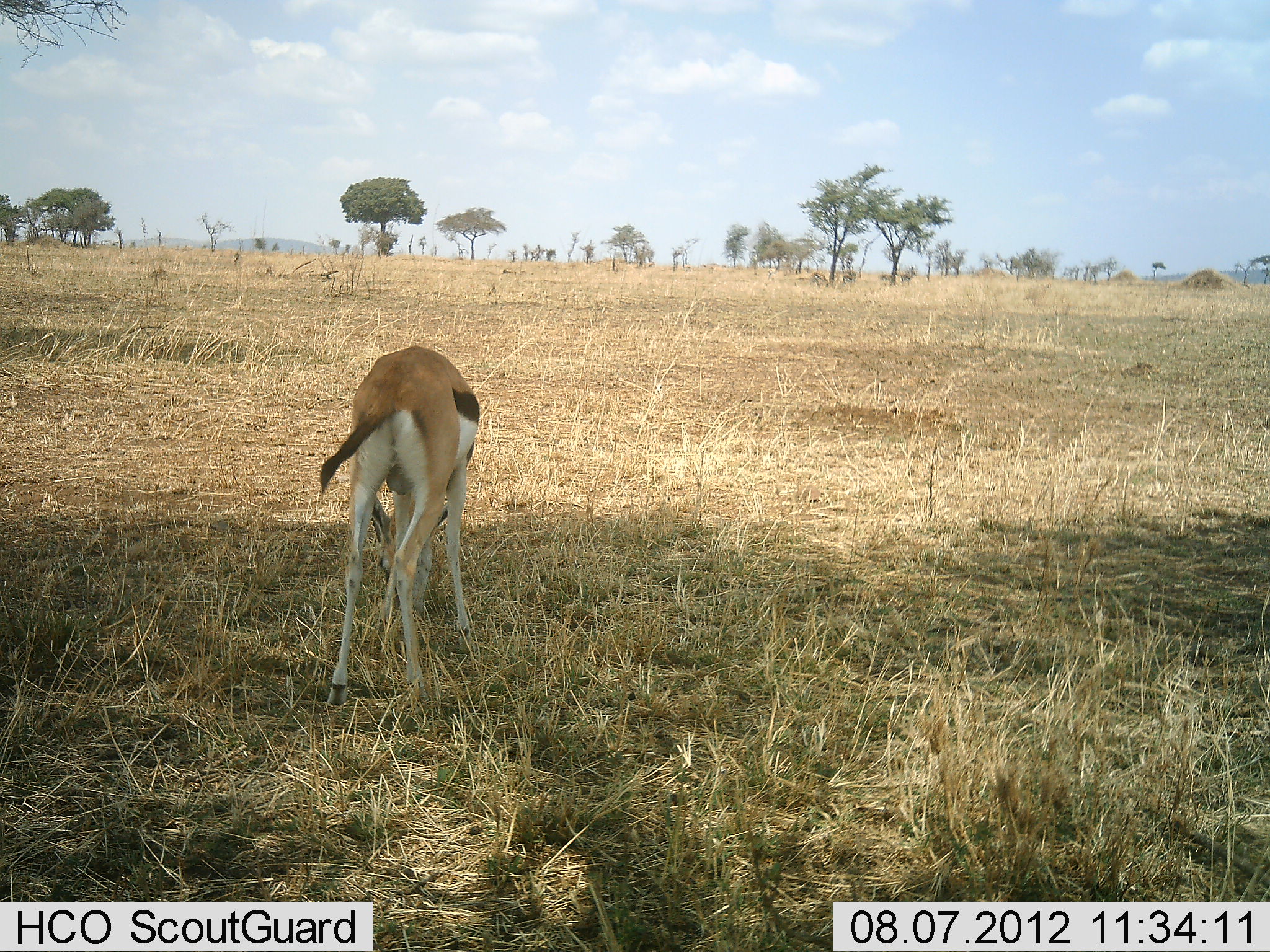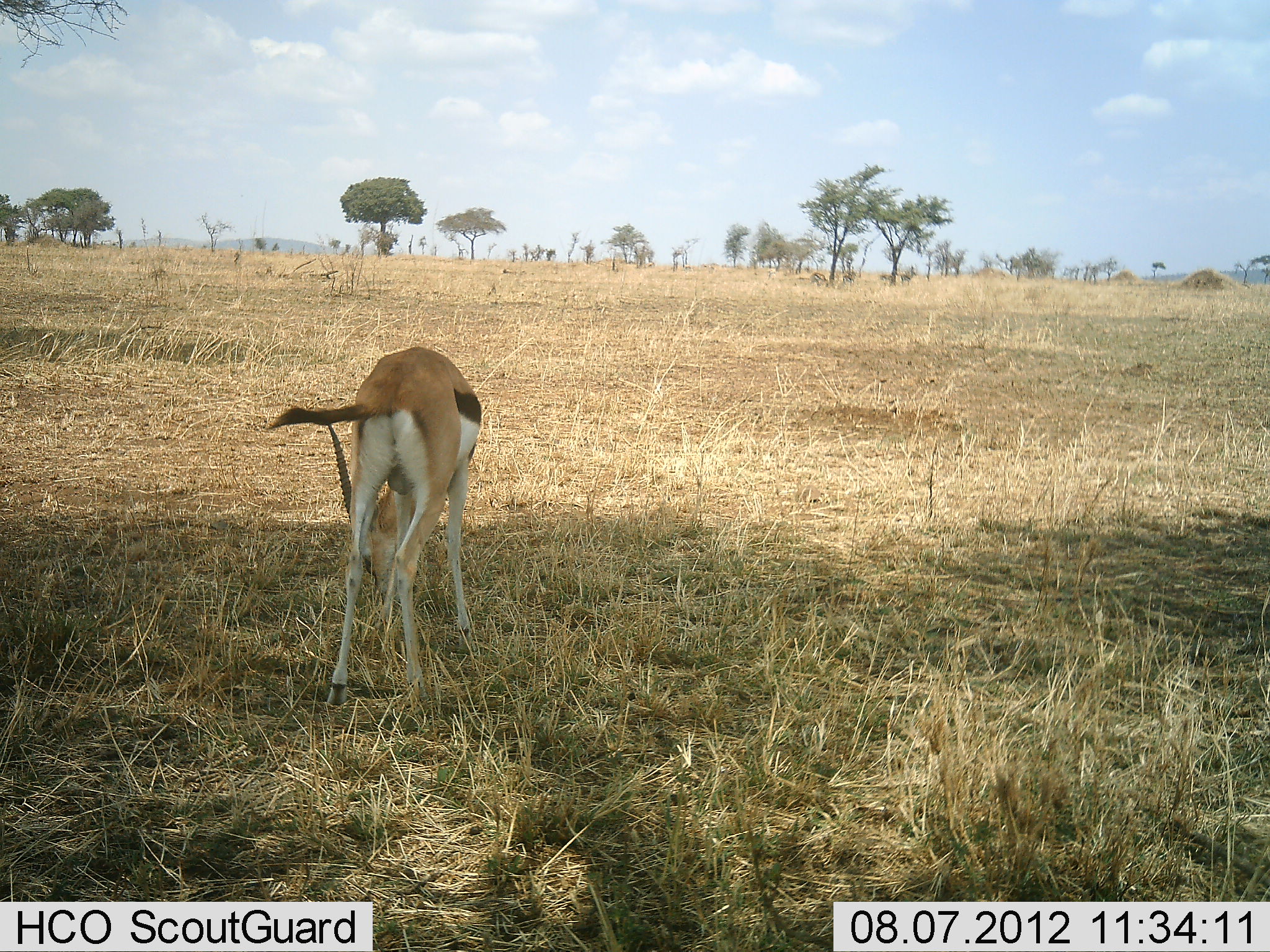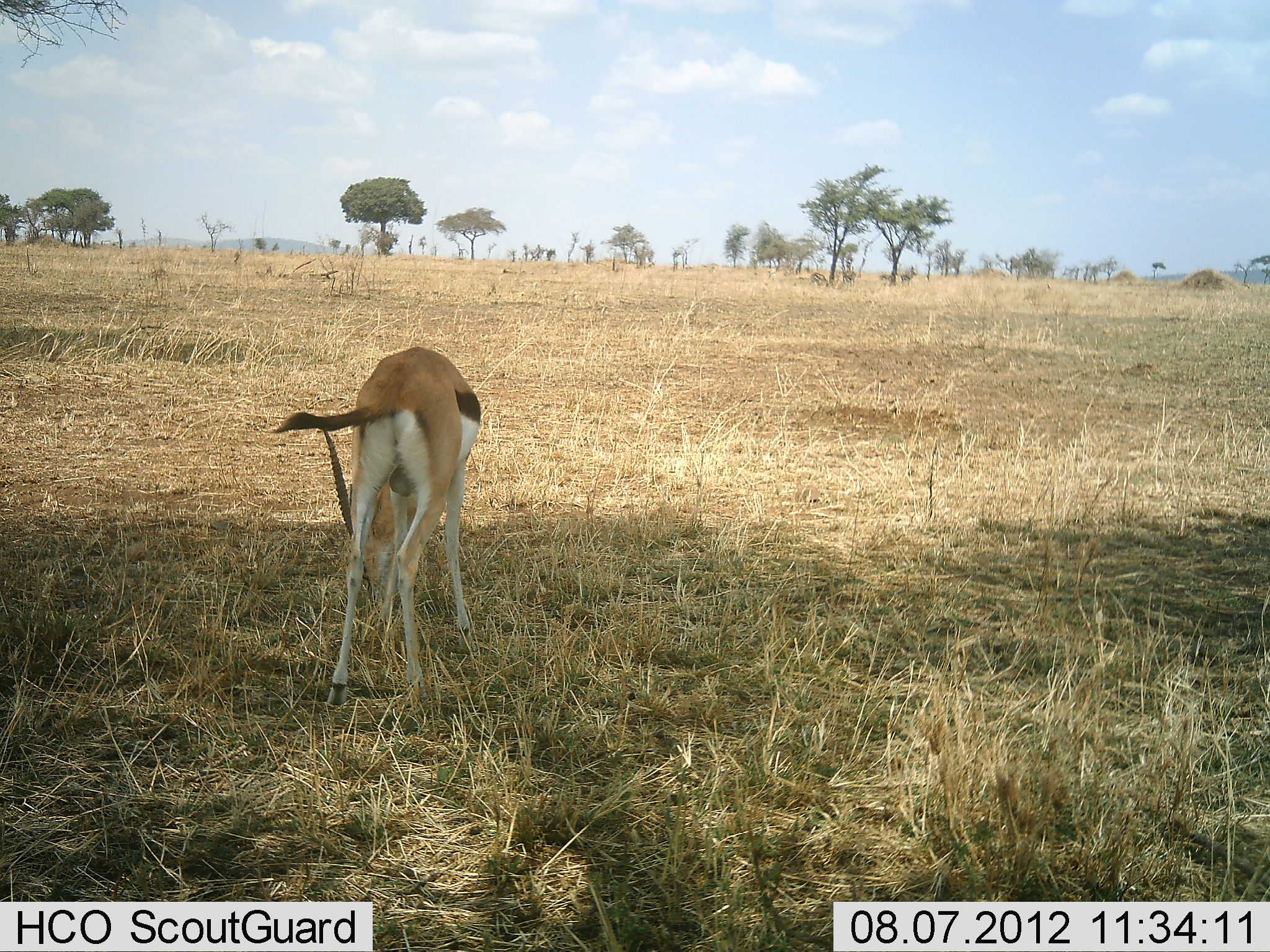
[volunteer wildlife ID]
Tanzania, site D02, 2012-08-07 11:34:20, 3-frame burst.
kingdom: Animalia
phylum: Chordata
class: Mammalia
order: Artiodactyla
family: Bovidae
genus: Eudorcas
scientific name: Eudorcas thomsonii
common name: thomson's gazelle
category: gazellethomsons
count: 1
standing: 20%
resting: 0%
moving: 10%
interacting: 0%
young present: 0%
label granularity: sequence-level